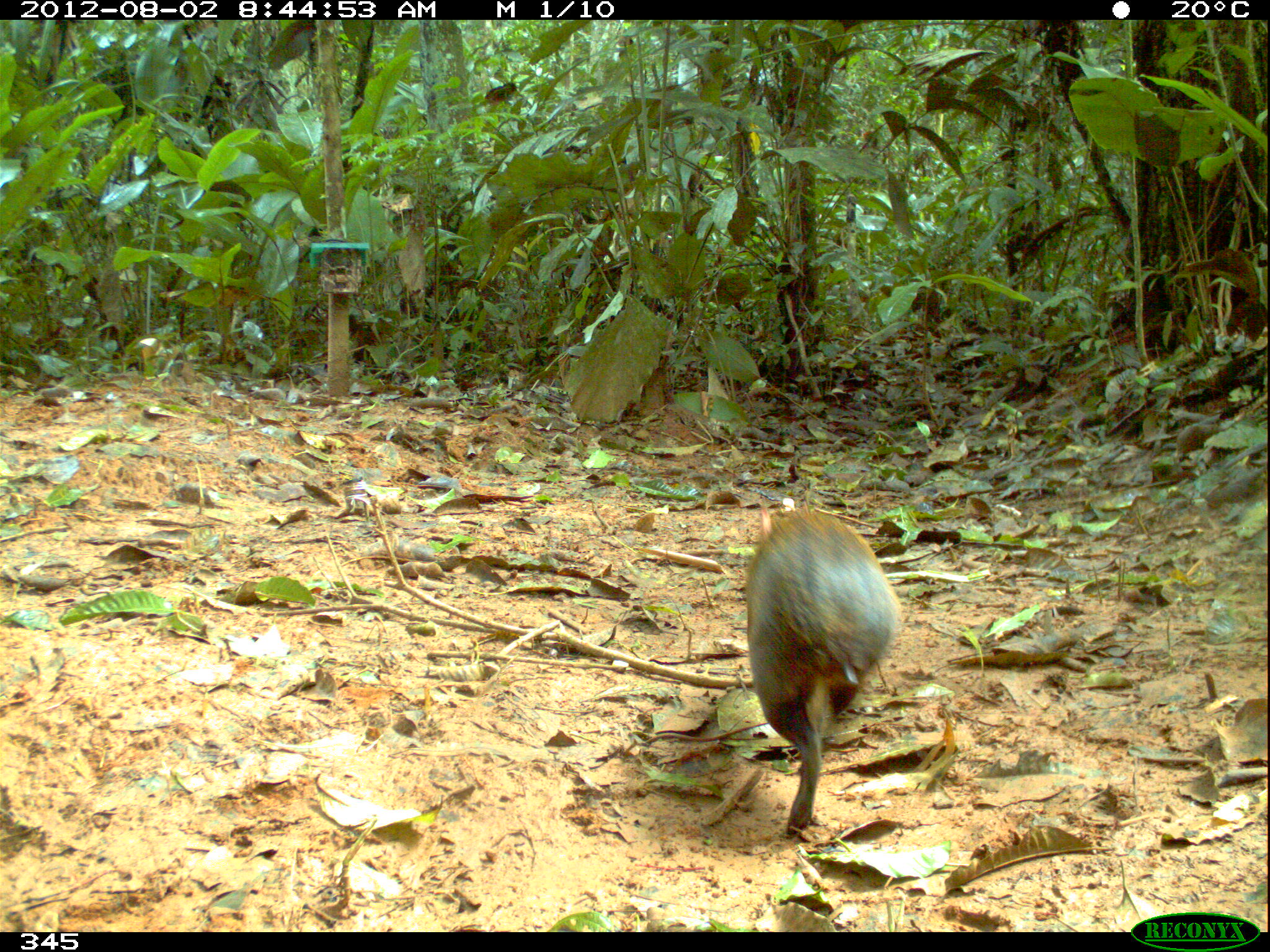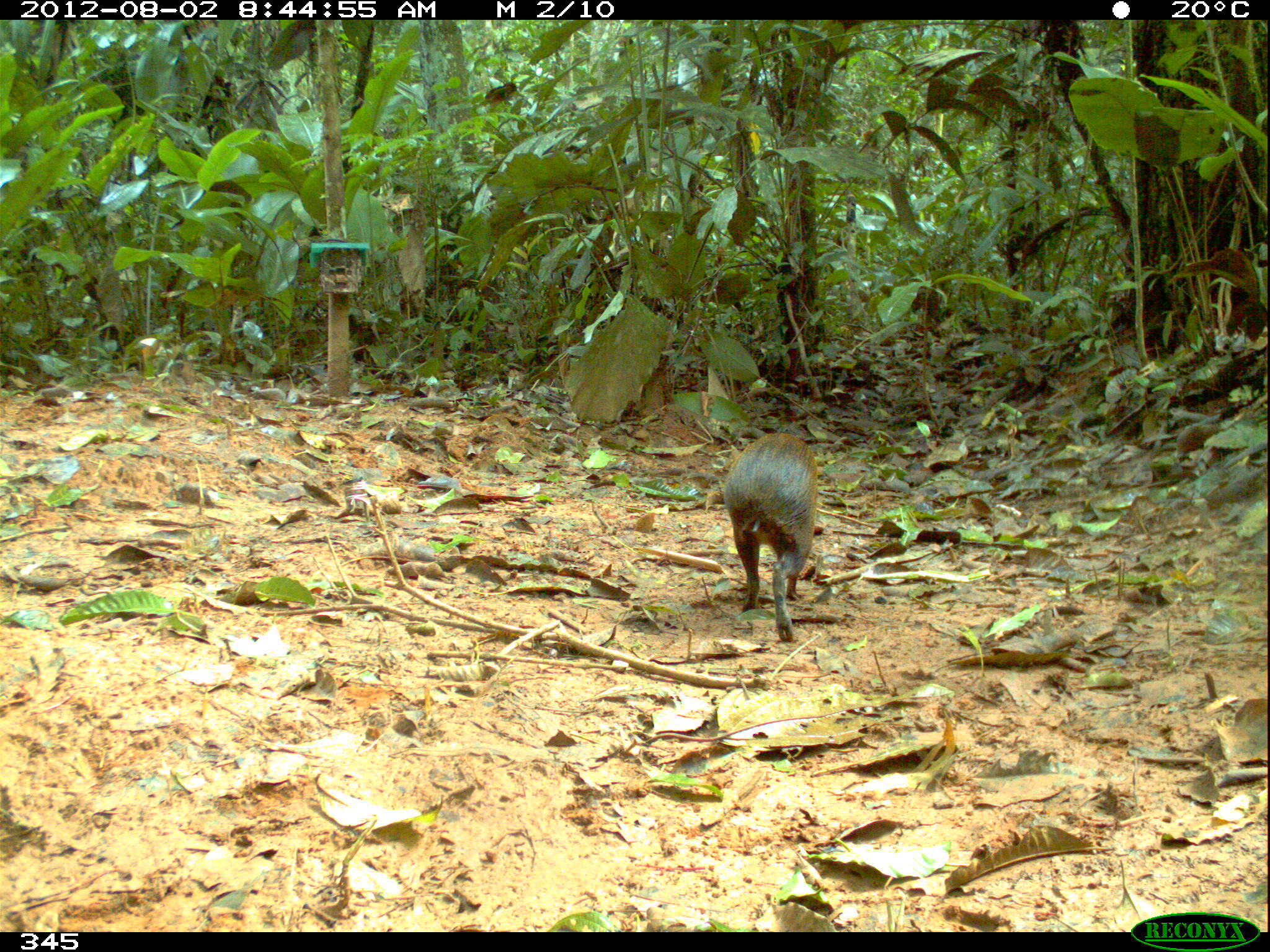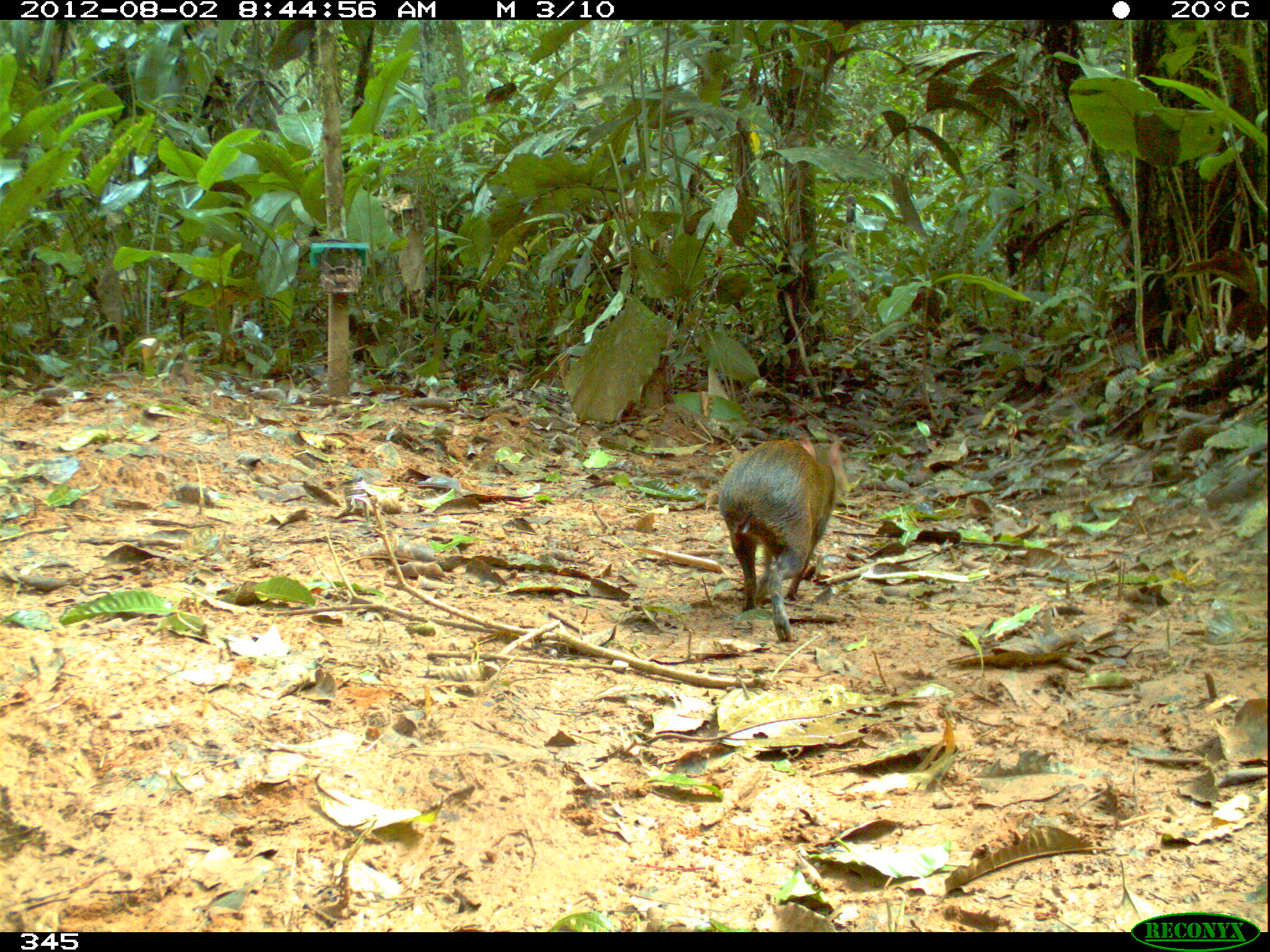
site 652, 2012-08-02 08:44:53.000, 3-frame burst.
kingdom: Animalia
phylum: Chordata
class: Mammalia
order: Rodentia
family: Dasyproctidae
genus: Dasyprocta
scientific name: Dasyprocta punctata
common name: central american agouti